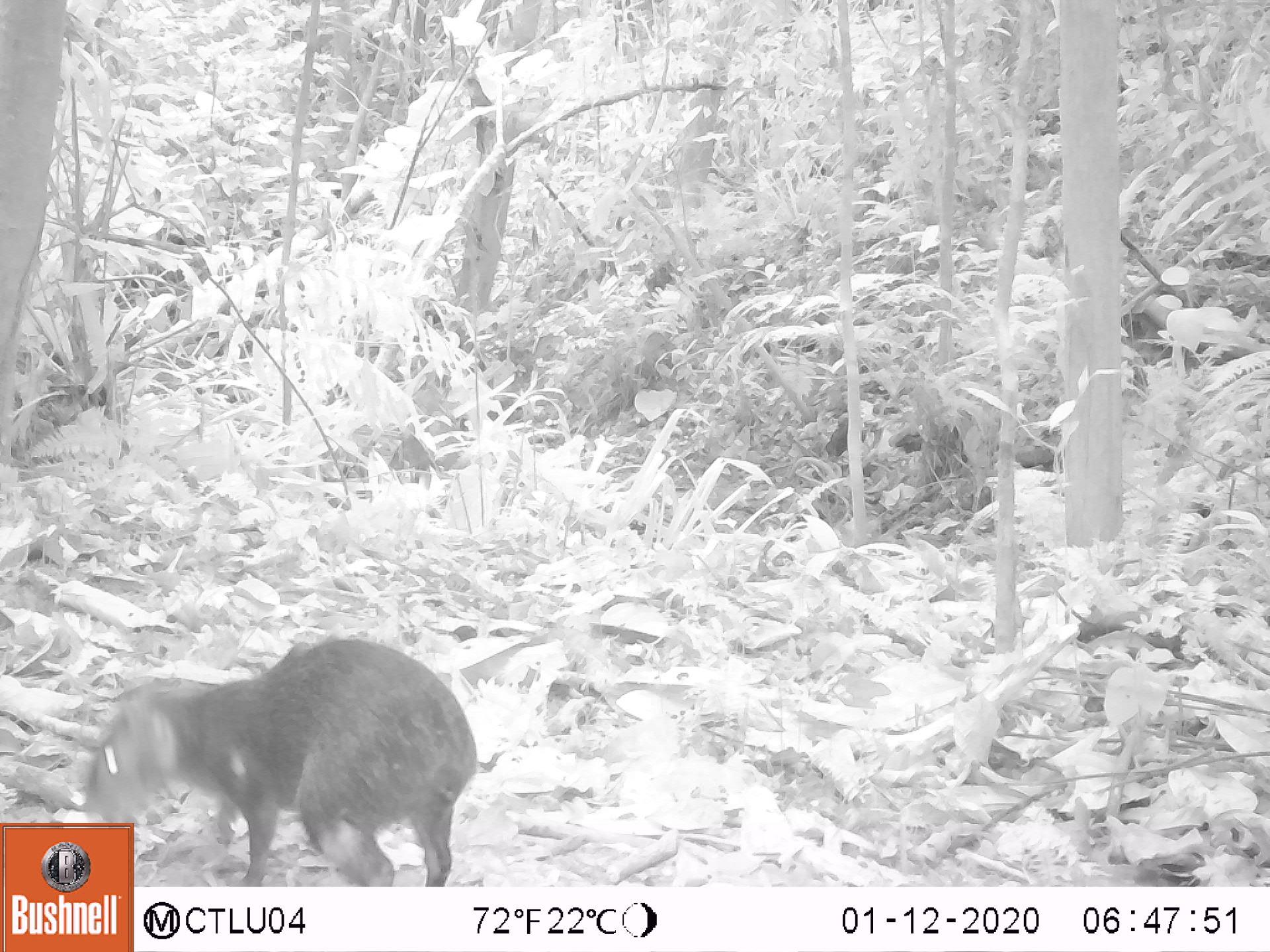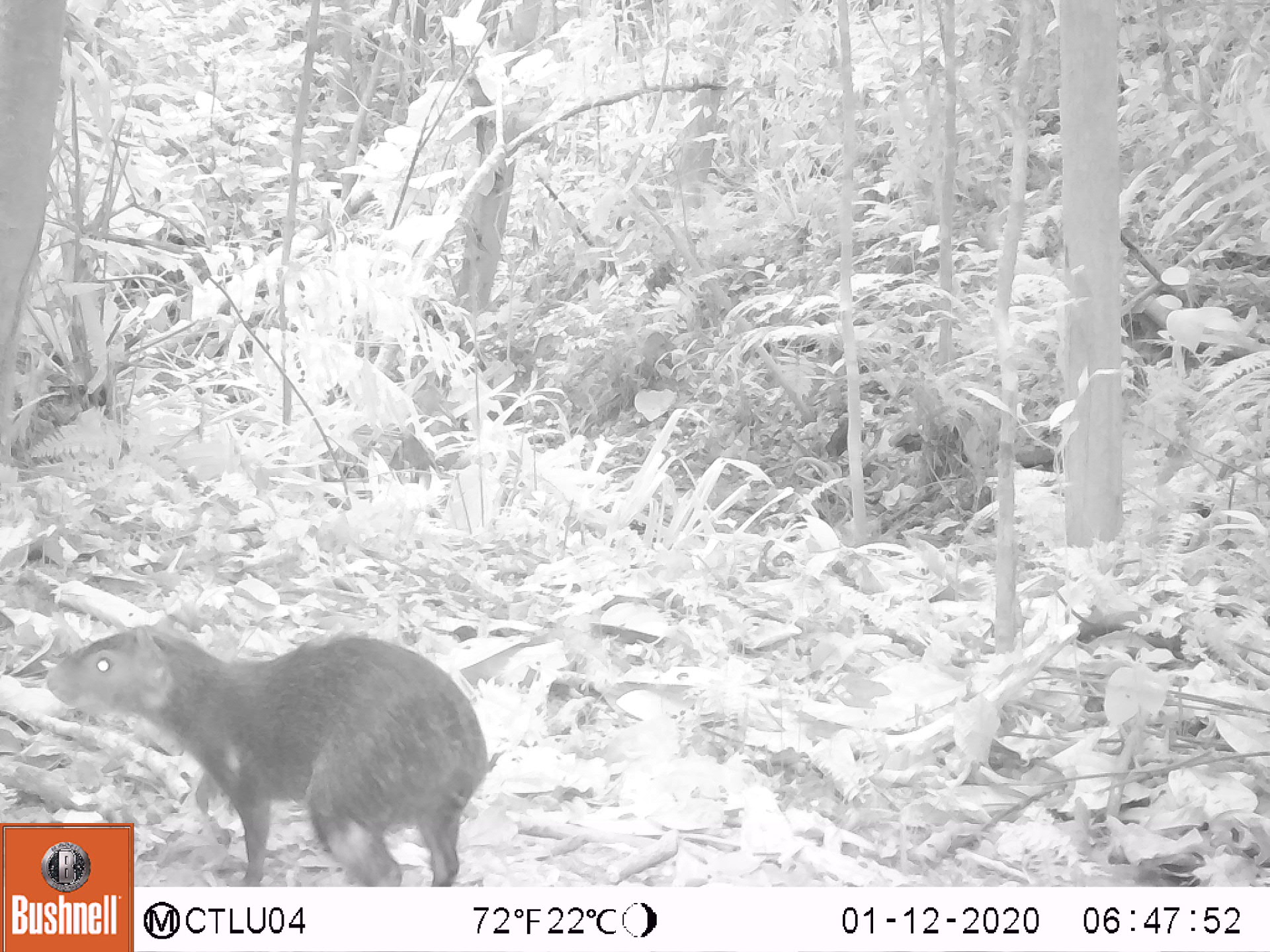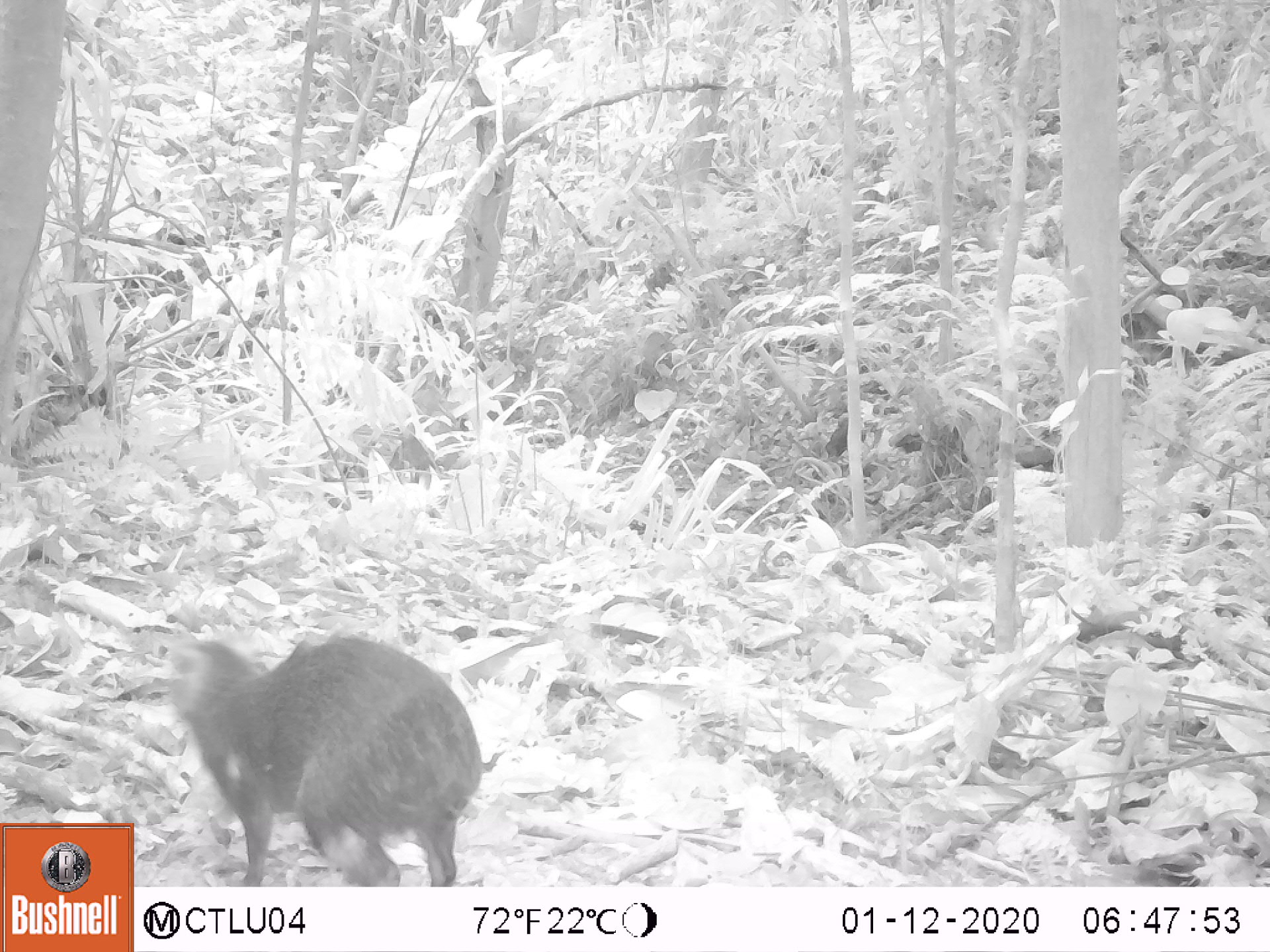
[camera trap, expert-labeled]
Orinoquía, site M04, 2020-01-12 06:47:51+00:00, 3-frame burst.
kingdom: Animalia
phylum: Chordata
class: Mammalia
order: Rodentia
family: Dasyproctidae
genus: Dasyprocta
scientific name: Dasyprocta fuliginosa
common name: black agouti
Black agouti (Dasyprocta fuliginosa).